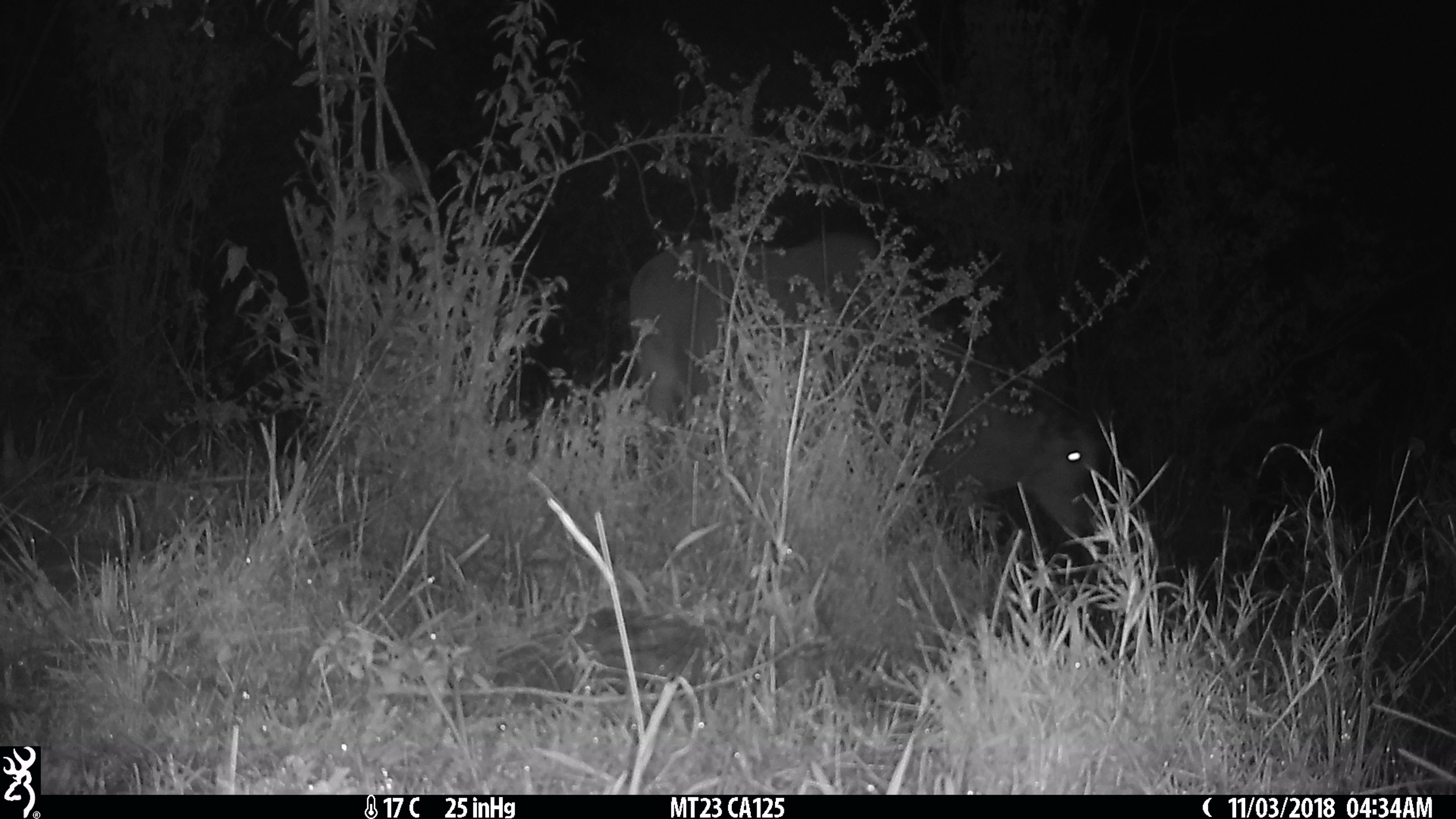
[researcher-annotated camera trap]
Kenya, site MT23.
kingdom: Animalia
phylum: Chordata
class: Mammalia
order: Artiodactyla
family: Bovidae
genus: Tragelaphus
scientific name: Tragelaphus oryx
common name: eland